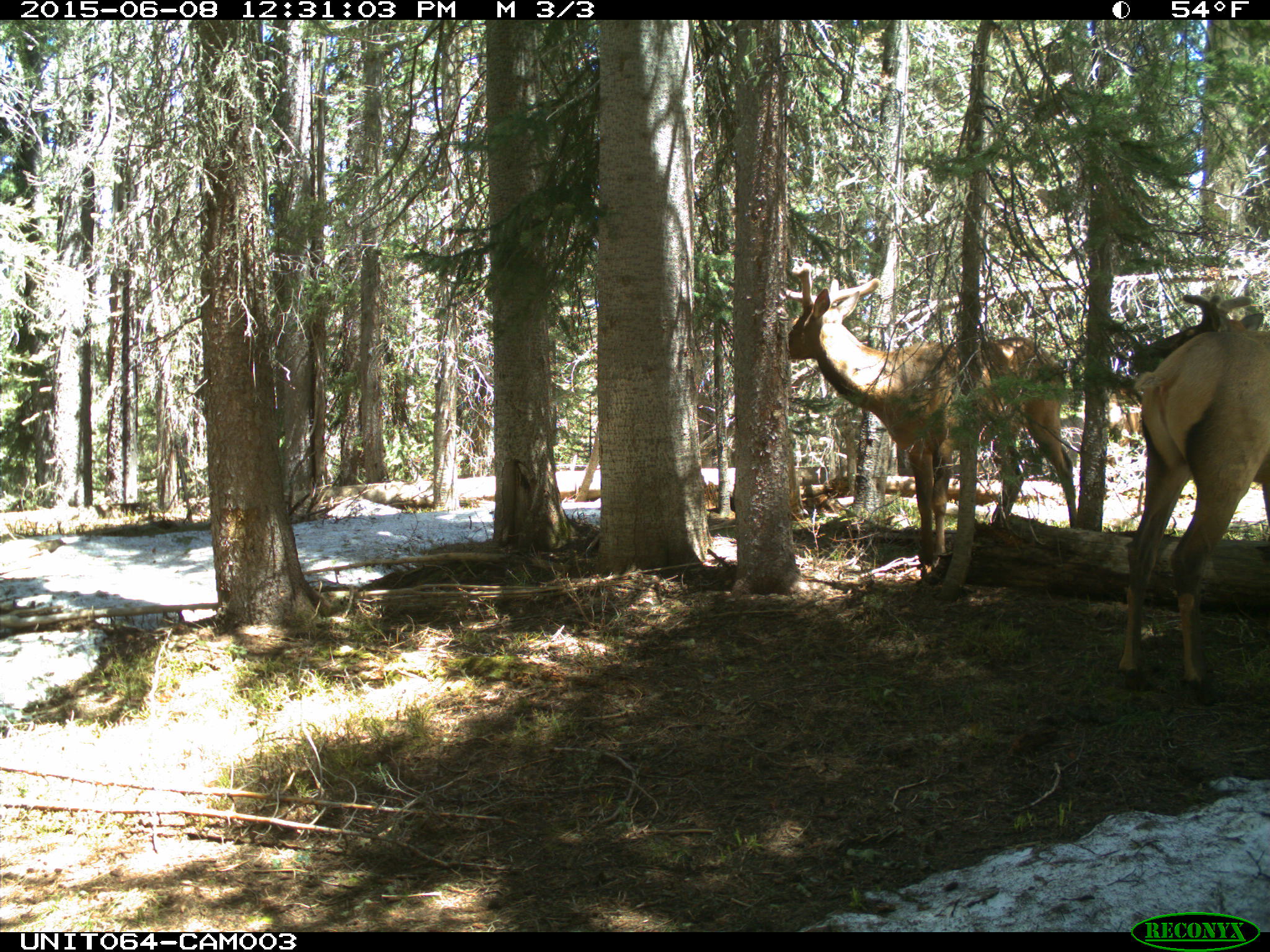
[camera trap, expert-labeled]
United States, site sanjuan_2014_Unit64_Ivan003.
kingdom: Animalia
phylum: Chordata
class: Mammalia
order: Artiodactyla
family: Cervidae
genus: Cervus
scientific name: Cervus elaphus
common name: red deer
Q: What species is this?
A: Cervus elaphus (red deer).